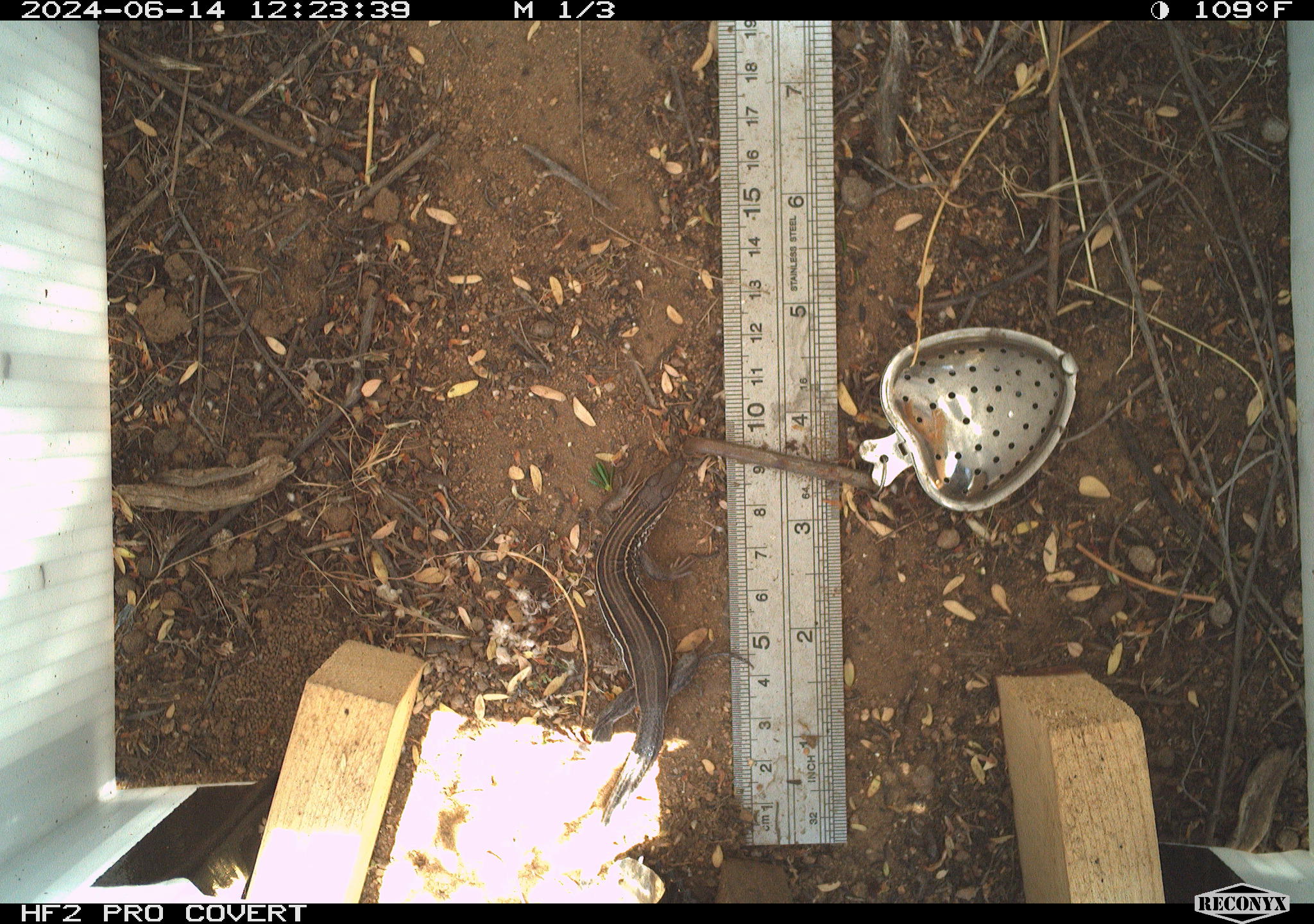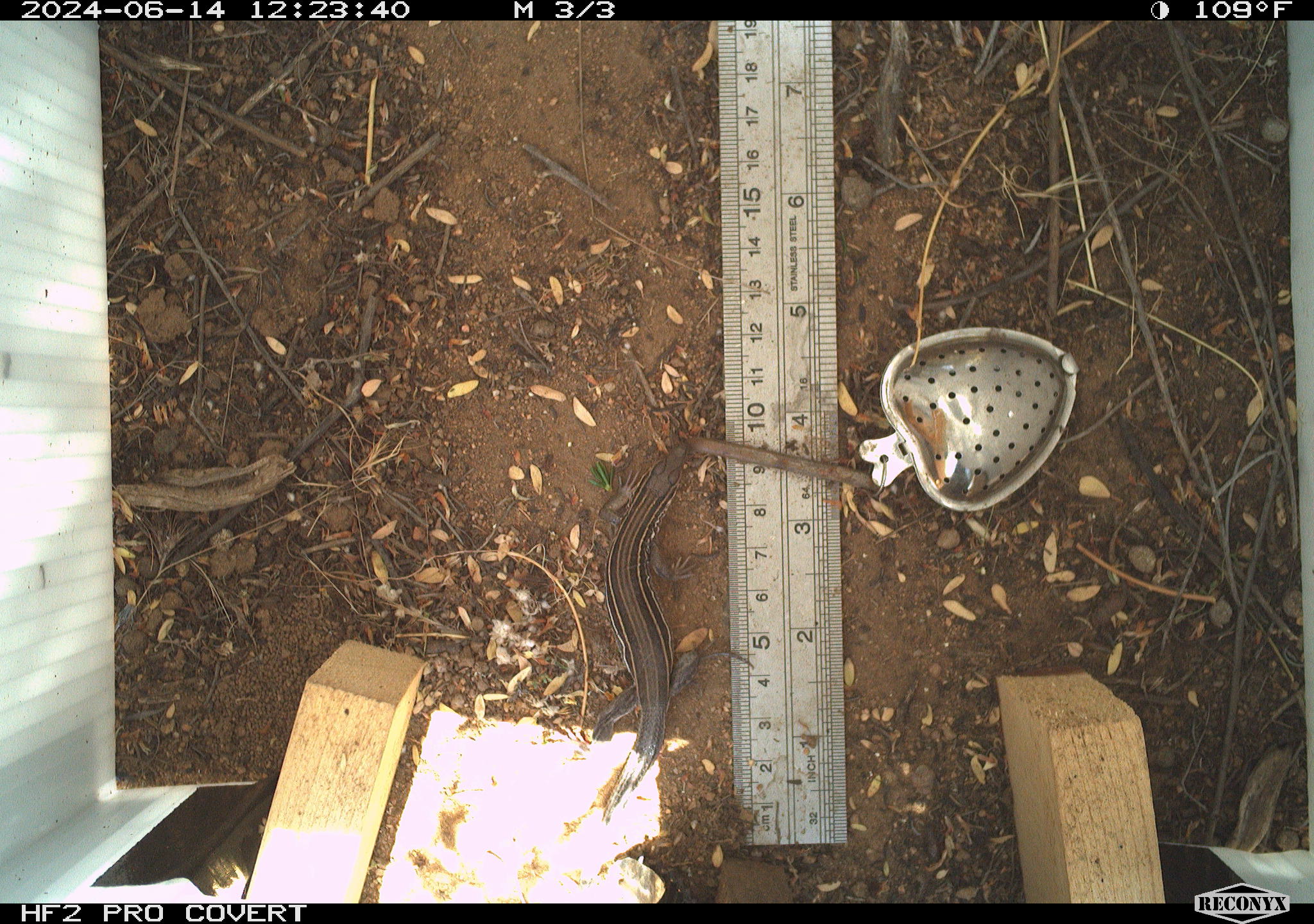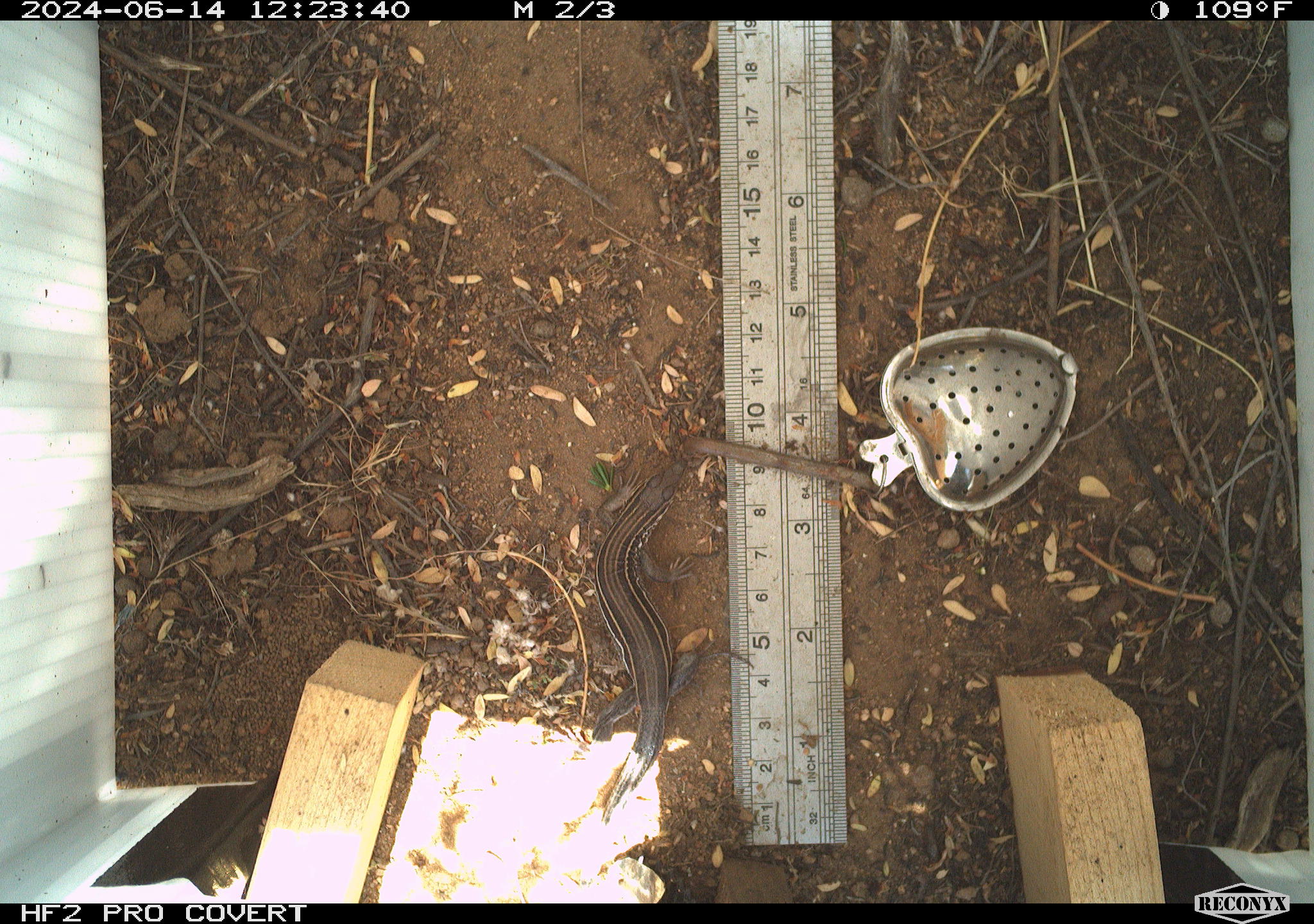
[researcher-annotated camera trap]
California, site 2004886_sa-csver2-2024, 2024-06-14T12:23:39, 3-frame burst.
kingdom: Animalia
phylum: Chordata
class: Reptilia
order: Squamata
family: Scincidae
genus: Plestiodon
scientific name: Plestiodon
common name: blue-tailed skinks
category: plestiodon species